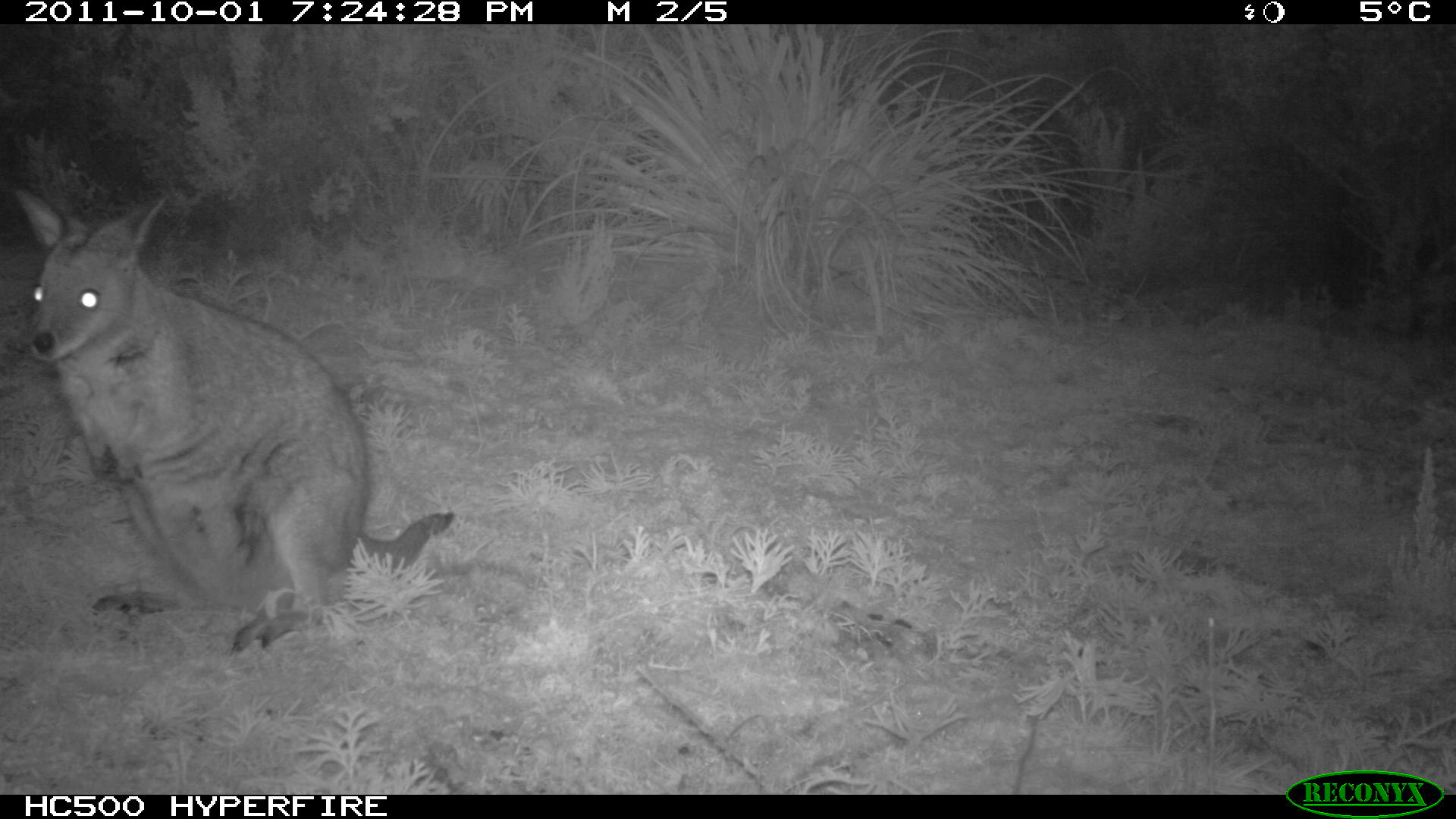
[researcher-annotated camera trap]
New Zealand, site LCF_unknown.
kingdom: Animalia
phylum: Chordata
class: Mammalia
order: Diprotodontia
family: Macropodidae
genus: Notamacropus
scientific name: Notamacropus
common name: wallaby